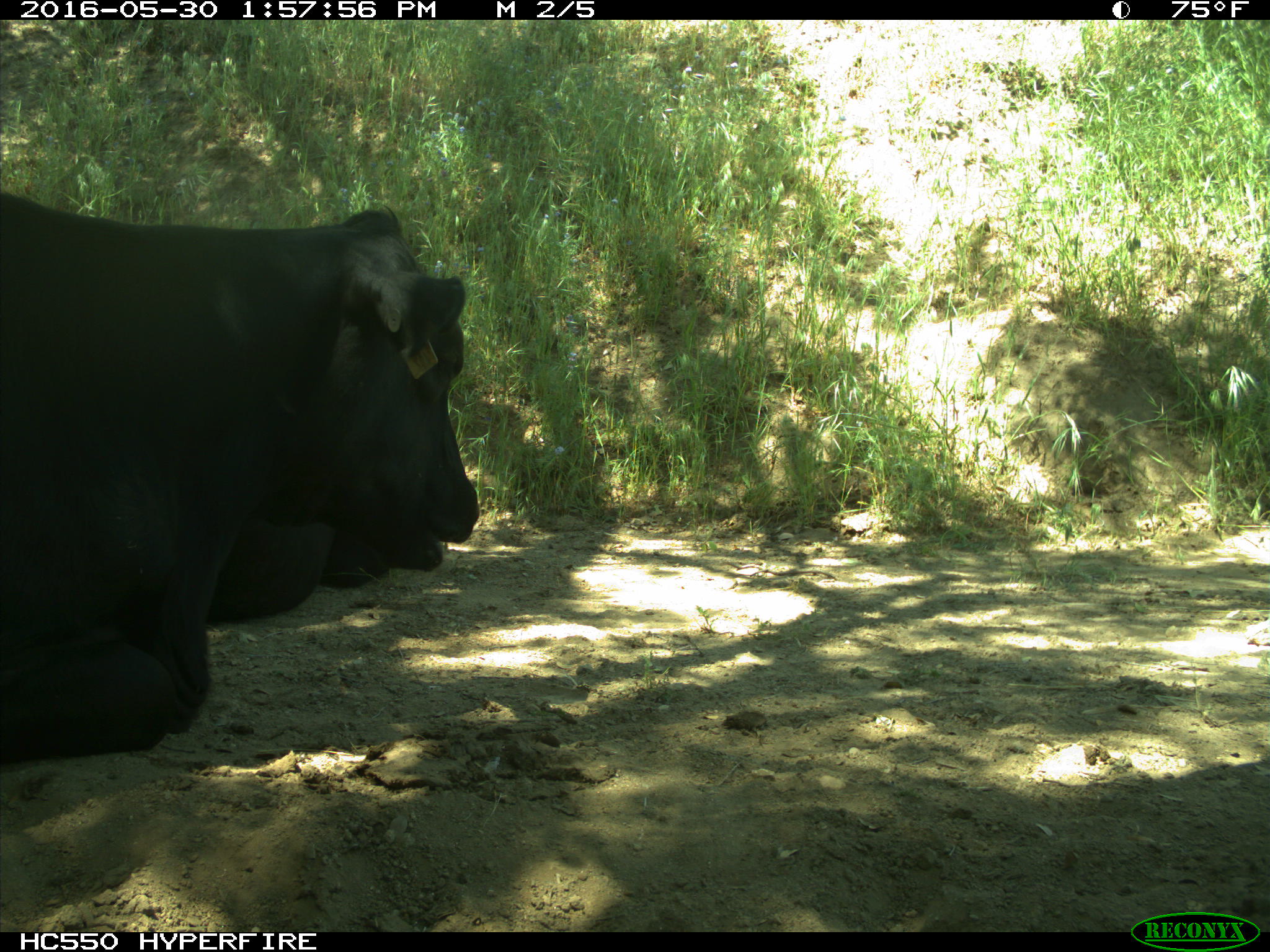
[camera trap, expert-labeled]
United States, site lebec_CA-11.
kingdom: Animalia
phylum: Chordata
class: Mammalia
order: Artiodactyla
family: Bovidae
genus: Bos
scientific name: Bos taurus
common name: domestic cow